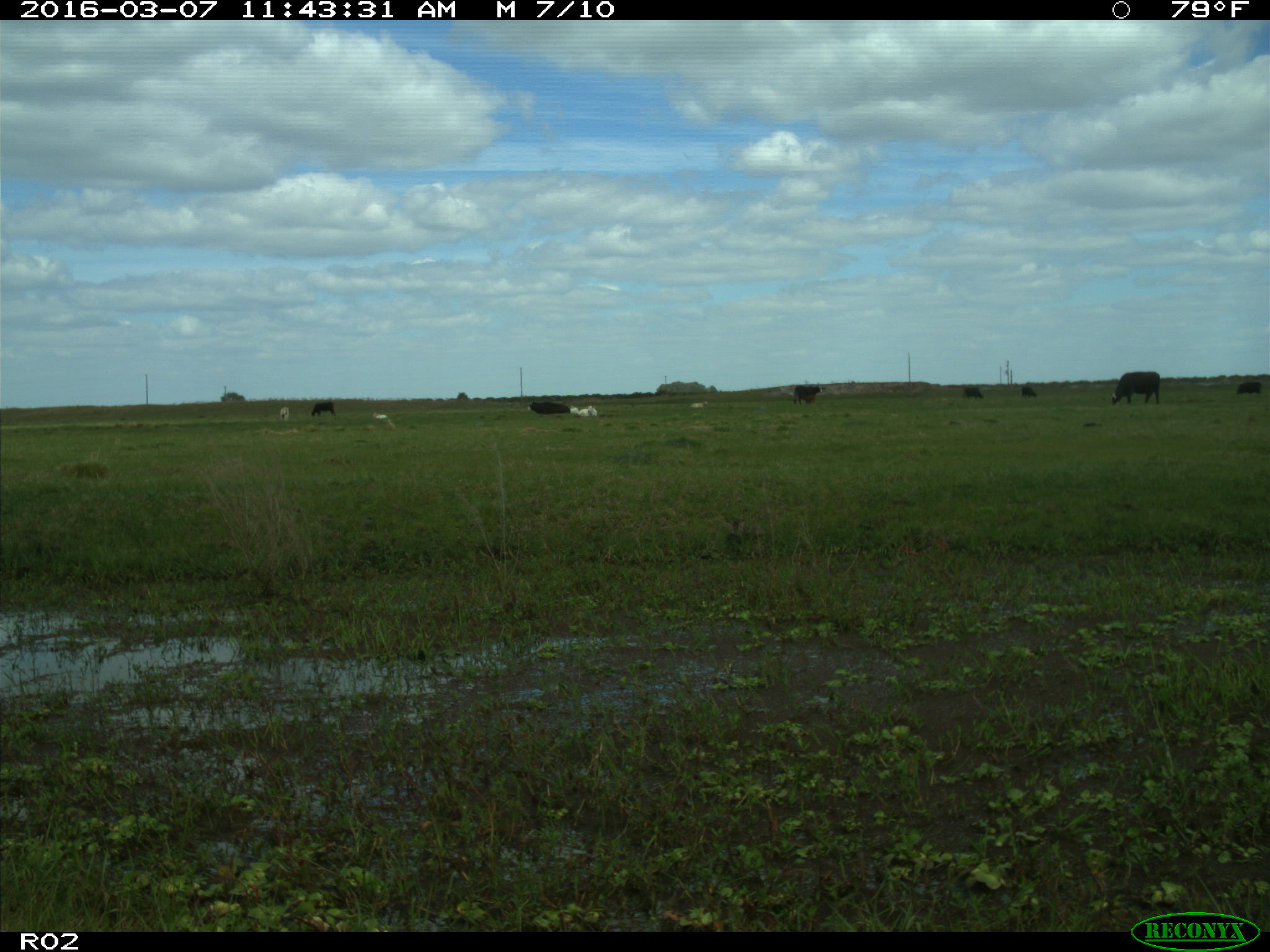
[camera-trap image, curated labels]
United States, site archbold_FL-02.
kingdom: Animalia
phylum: Chordata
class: Mammalia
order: Artiodactyla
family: Bovidae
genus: Bos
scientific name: Bos taurus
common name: domestic cow